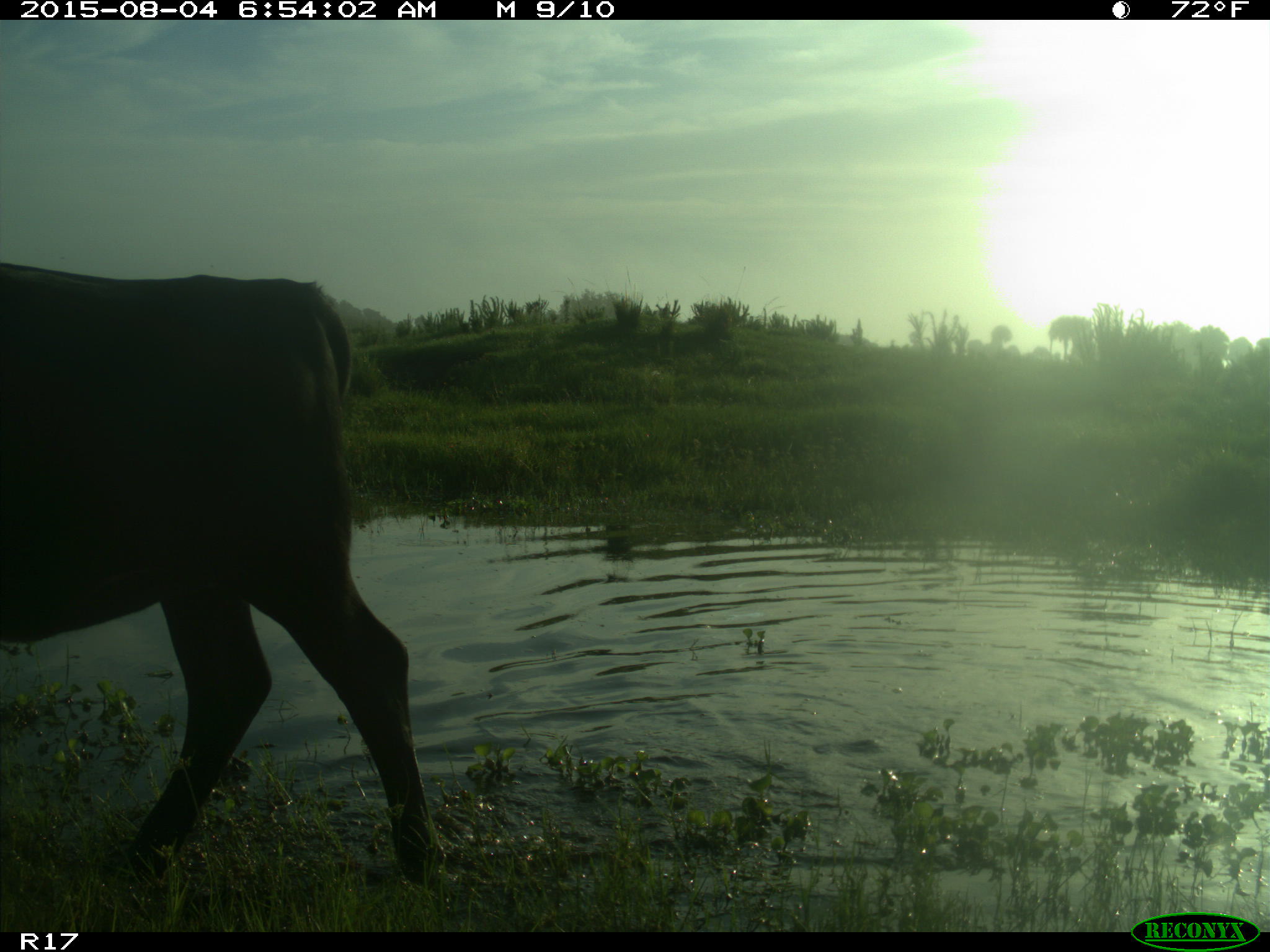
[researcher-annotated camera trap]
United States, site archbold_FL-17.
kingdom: Animalia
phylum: Chordata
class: Mammalia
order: Artiodactyla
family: Bovidae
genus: Bos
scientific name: Bos taurus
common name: domestic cow